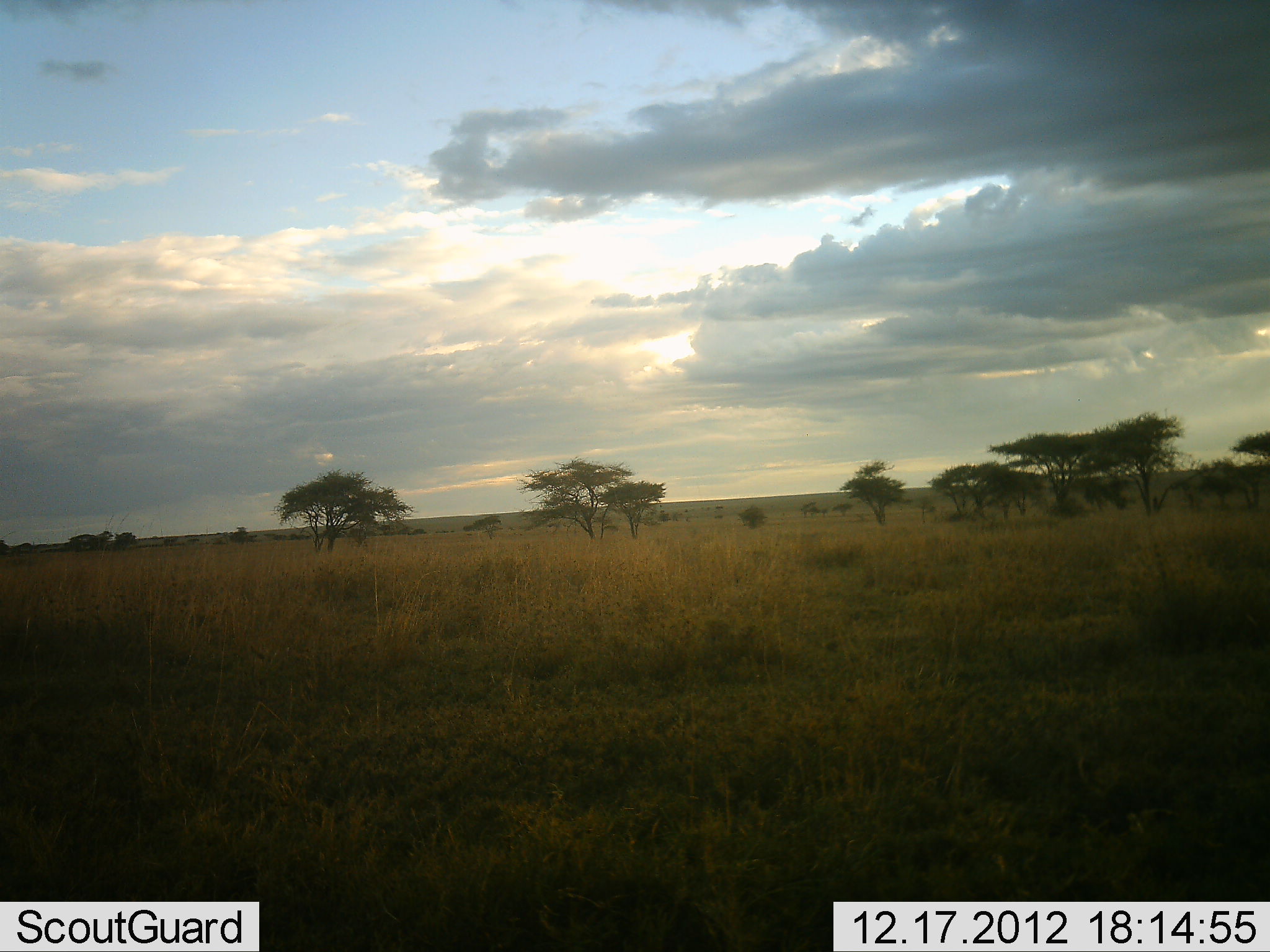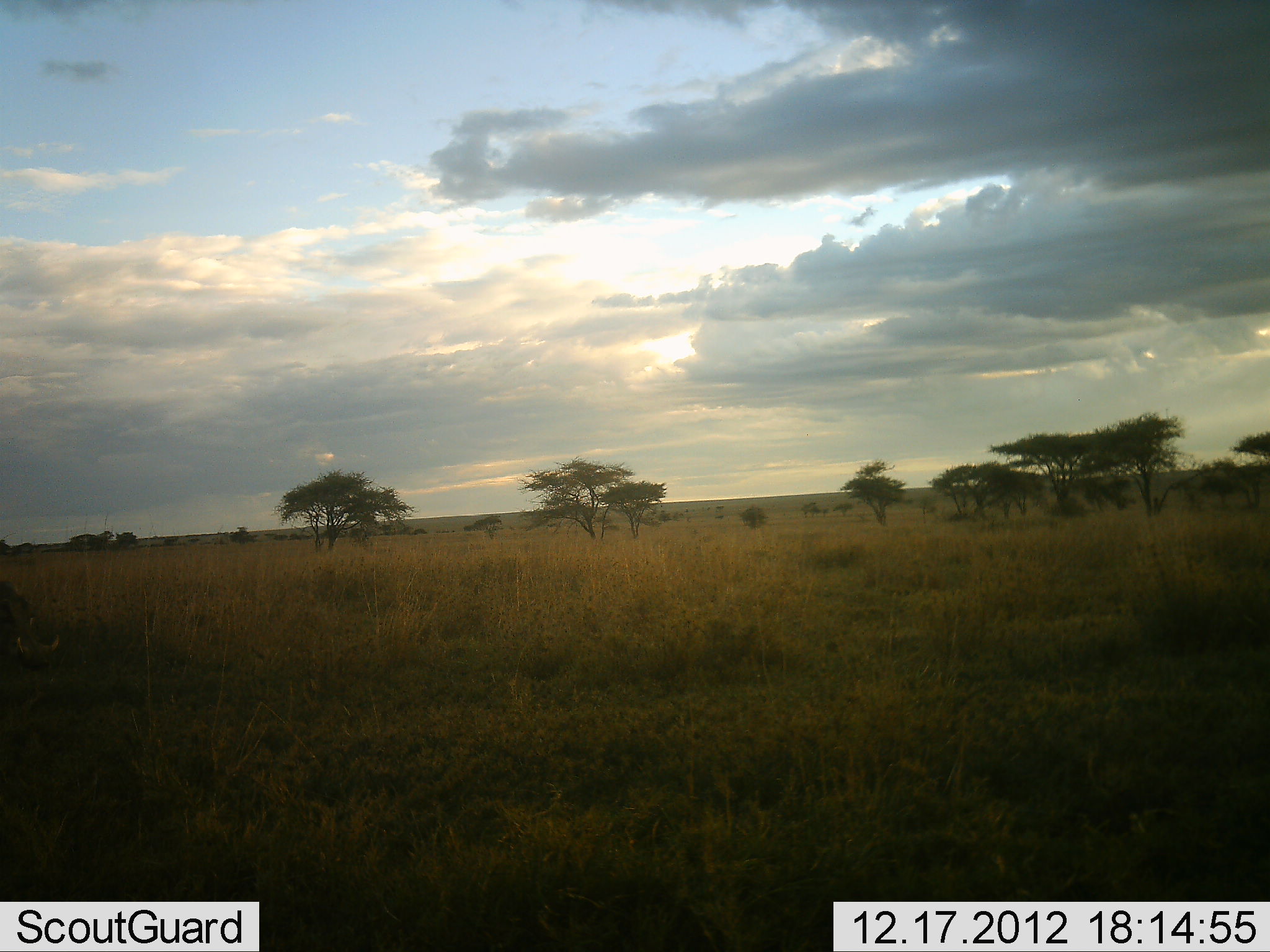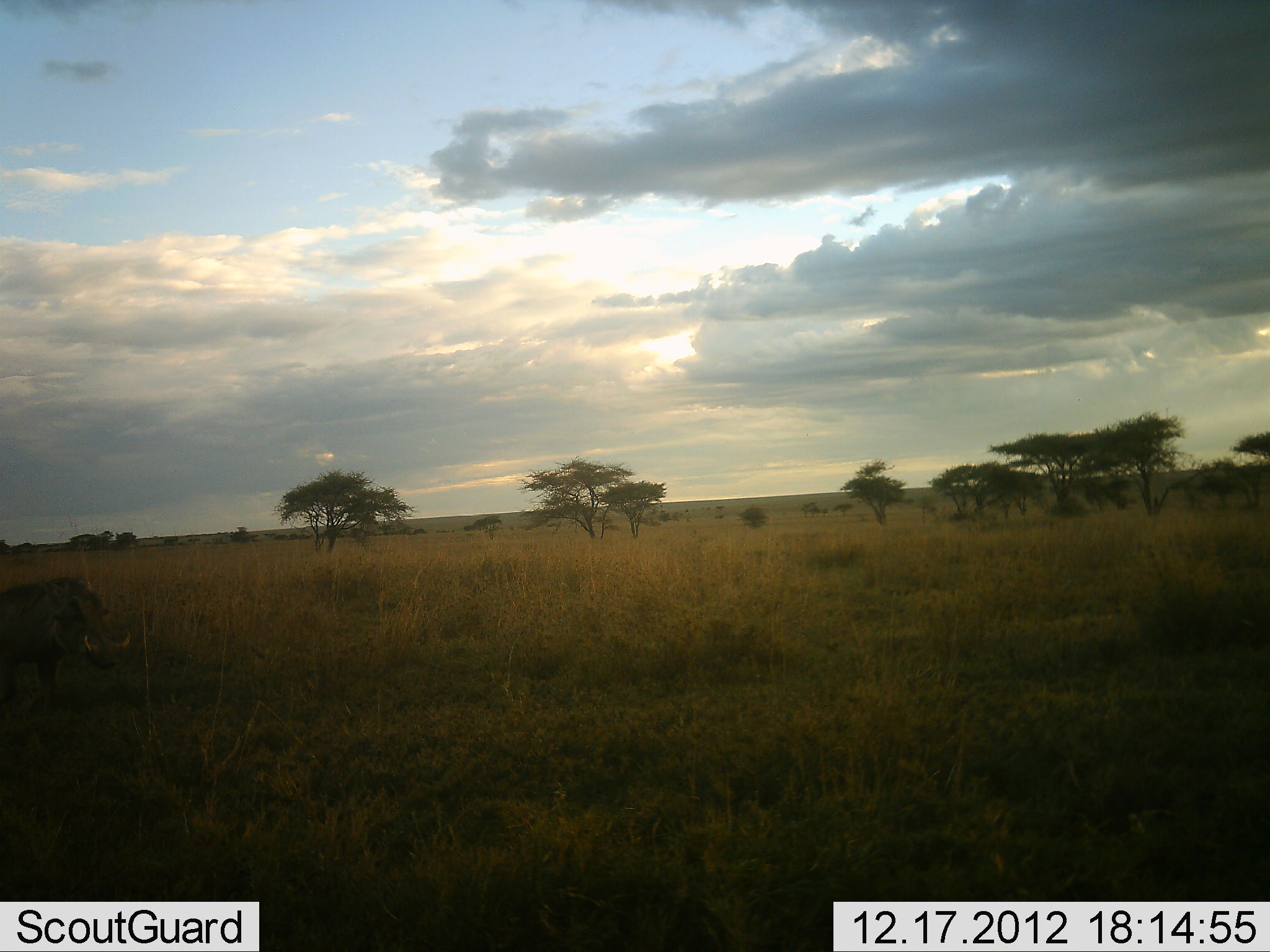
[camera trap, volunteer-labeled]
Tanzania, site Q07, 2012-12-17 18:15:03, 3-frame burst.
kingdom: Animalia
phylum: Chordata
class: Mammalia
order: Artiodactyla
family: Suidae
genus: Phacochoerus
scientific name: Phacochoerus africanus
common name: warthog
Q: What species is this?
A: Warthog (Phacochoerus africanus).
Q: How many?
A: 1.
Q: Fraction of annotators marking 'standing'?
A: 0%.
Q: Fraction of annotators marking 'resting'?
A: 0%.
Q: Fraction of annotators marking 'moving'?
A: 100%.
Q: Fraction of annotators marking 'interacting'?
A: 0%.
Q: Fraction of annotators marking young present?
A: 0%.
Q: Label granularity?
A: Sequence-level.